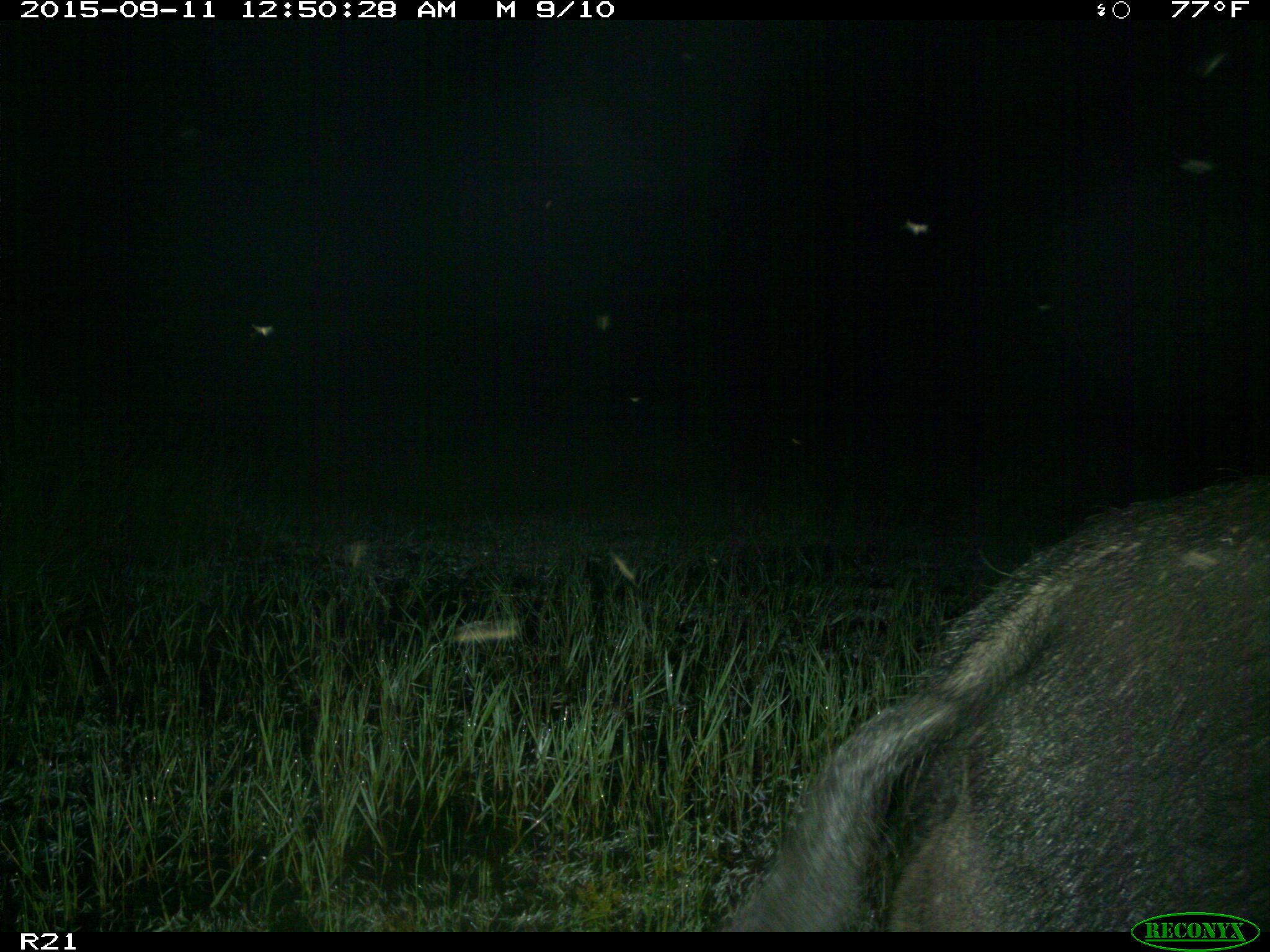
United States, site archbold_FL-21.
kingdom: Animalia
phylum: Chordata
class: Mammalia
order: Artiodactyla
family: Suidae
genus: Sus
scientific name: Sus scrofa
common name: wild boar